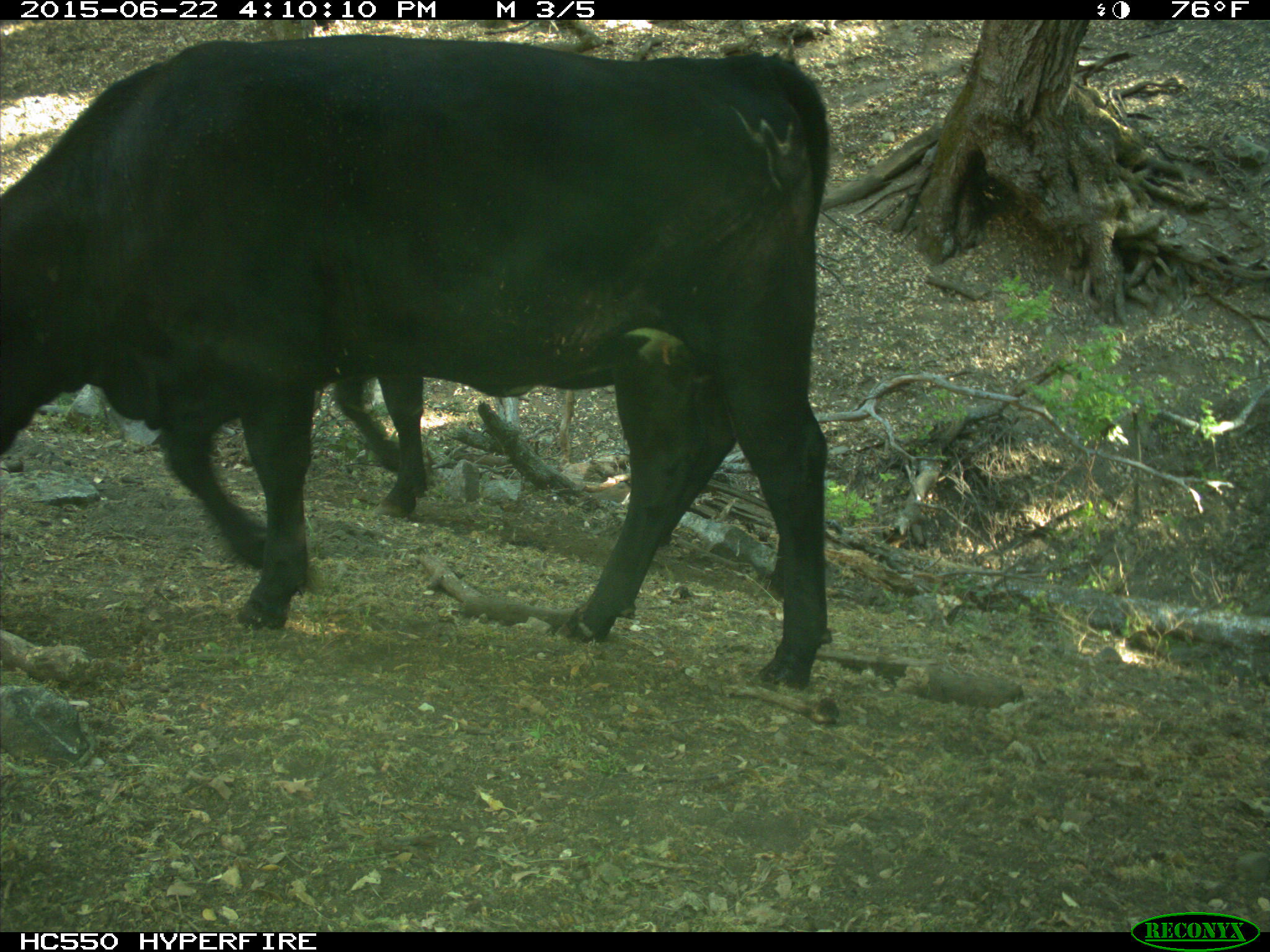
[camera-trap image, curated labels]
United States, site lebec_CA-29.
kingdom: Animalia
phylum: Chordata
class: Mammalia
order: Artiodactyla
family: Bovidae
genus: Bos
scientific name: Bos taurus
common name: domestic cow